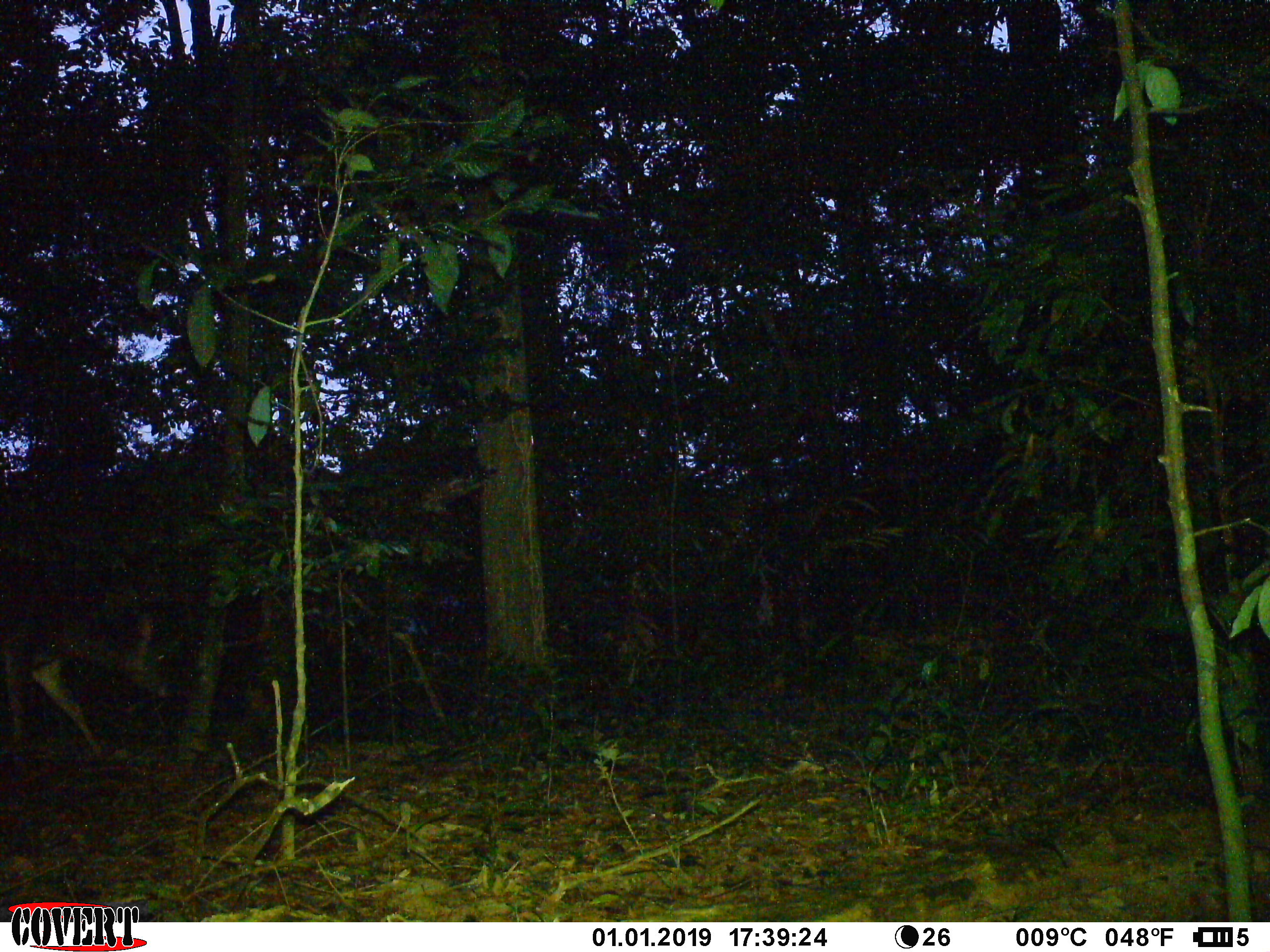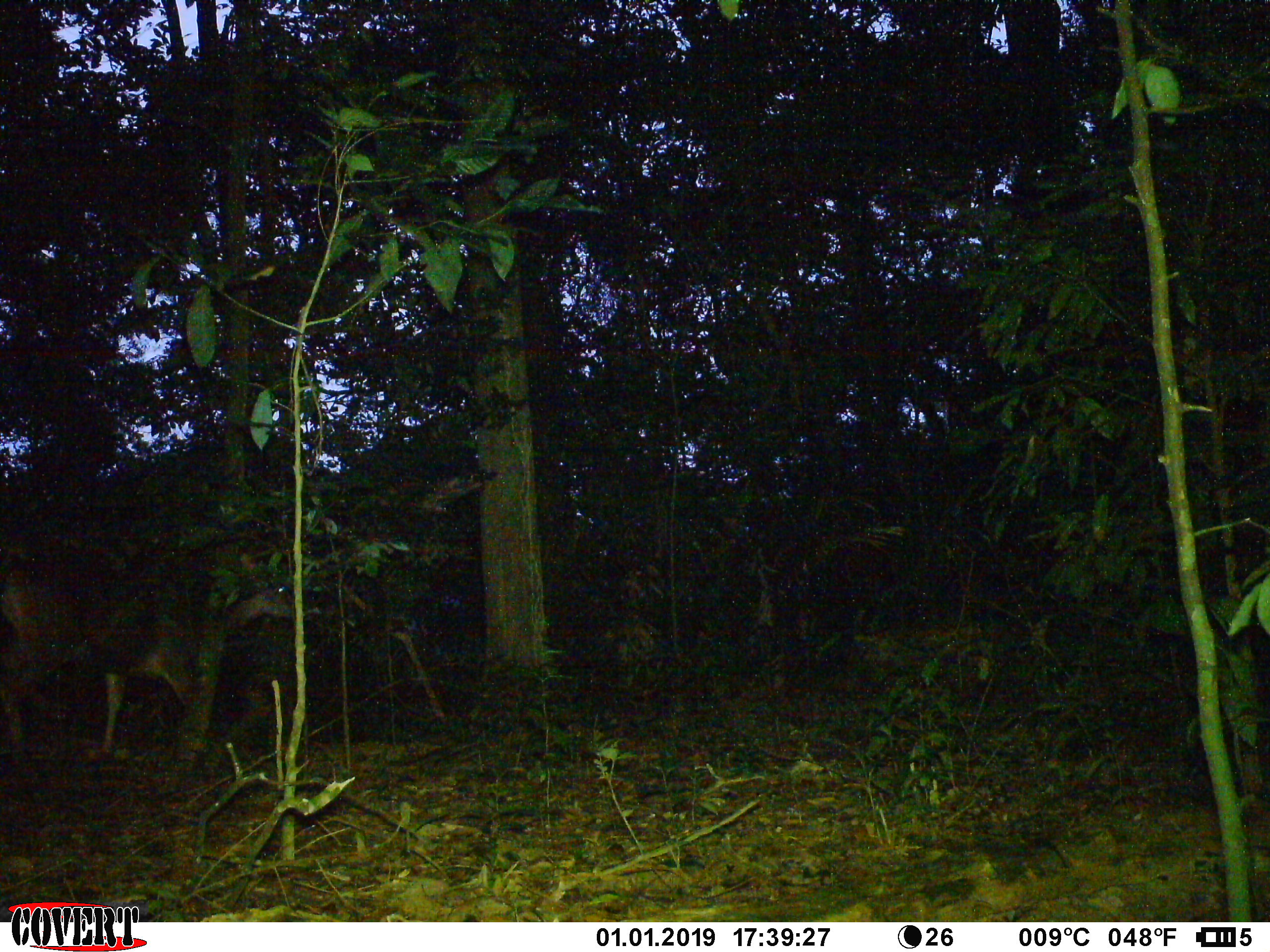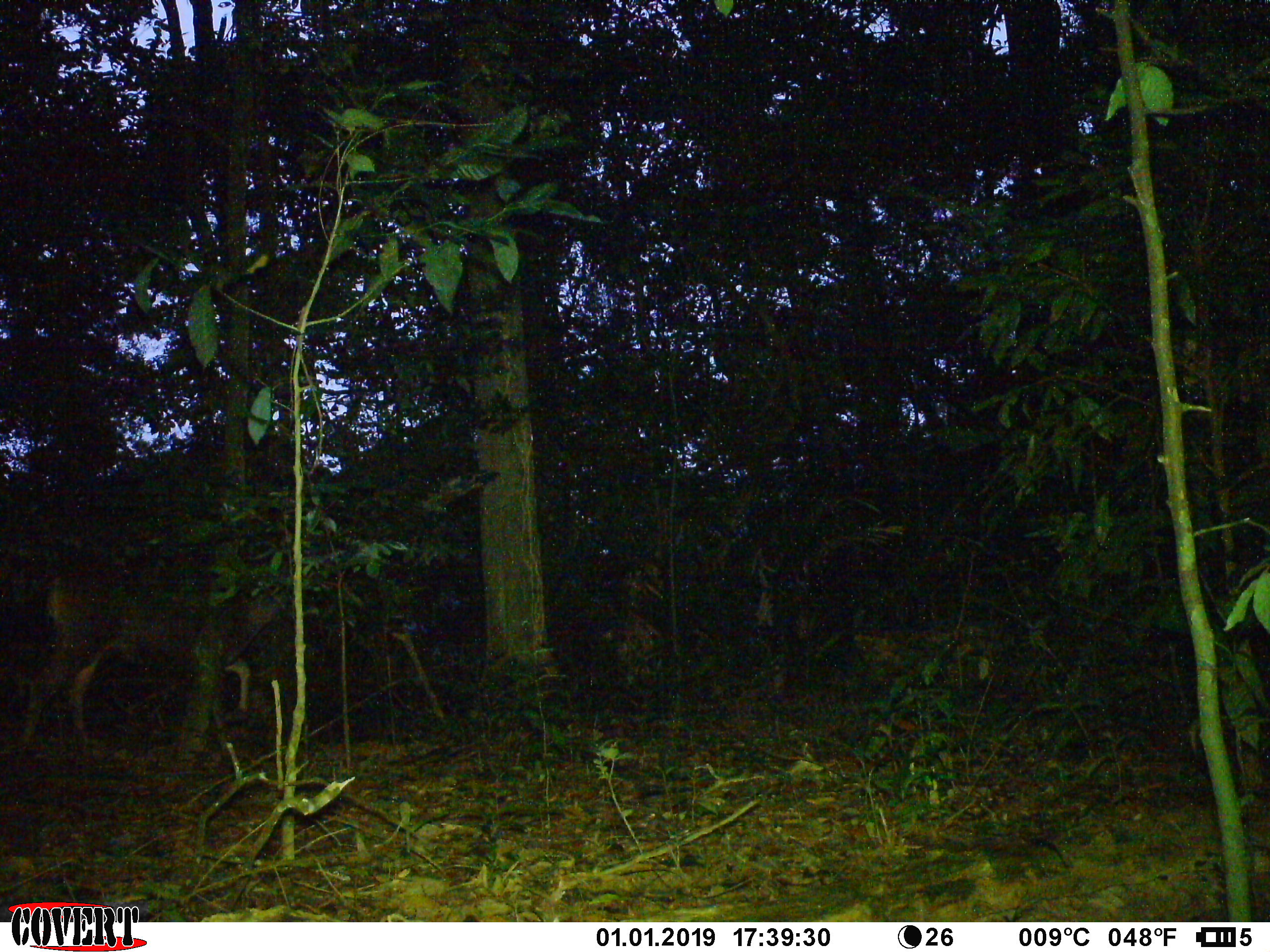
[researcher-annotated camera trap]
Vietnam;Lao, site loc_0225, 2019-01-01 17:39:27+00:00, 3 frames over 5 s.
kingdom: Animalia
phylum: Chordata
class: Mammalia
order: Artiodactyla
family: Cervidae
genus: Rusa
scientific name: Rusa unicolor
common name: sambar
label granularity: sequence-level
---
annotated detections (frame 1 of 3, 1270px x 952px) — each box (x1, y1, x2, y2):
sambar: (0, 549, 180, 764)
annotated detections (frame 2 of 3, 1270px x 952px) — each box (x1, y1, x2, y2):
sambar: (0, 532, 306, 764)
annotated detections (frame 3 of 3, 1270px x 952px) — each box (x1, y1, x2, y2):
sambar: (19, 504, 334, 749)